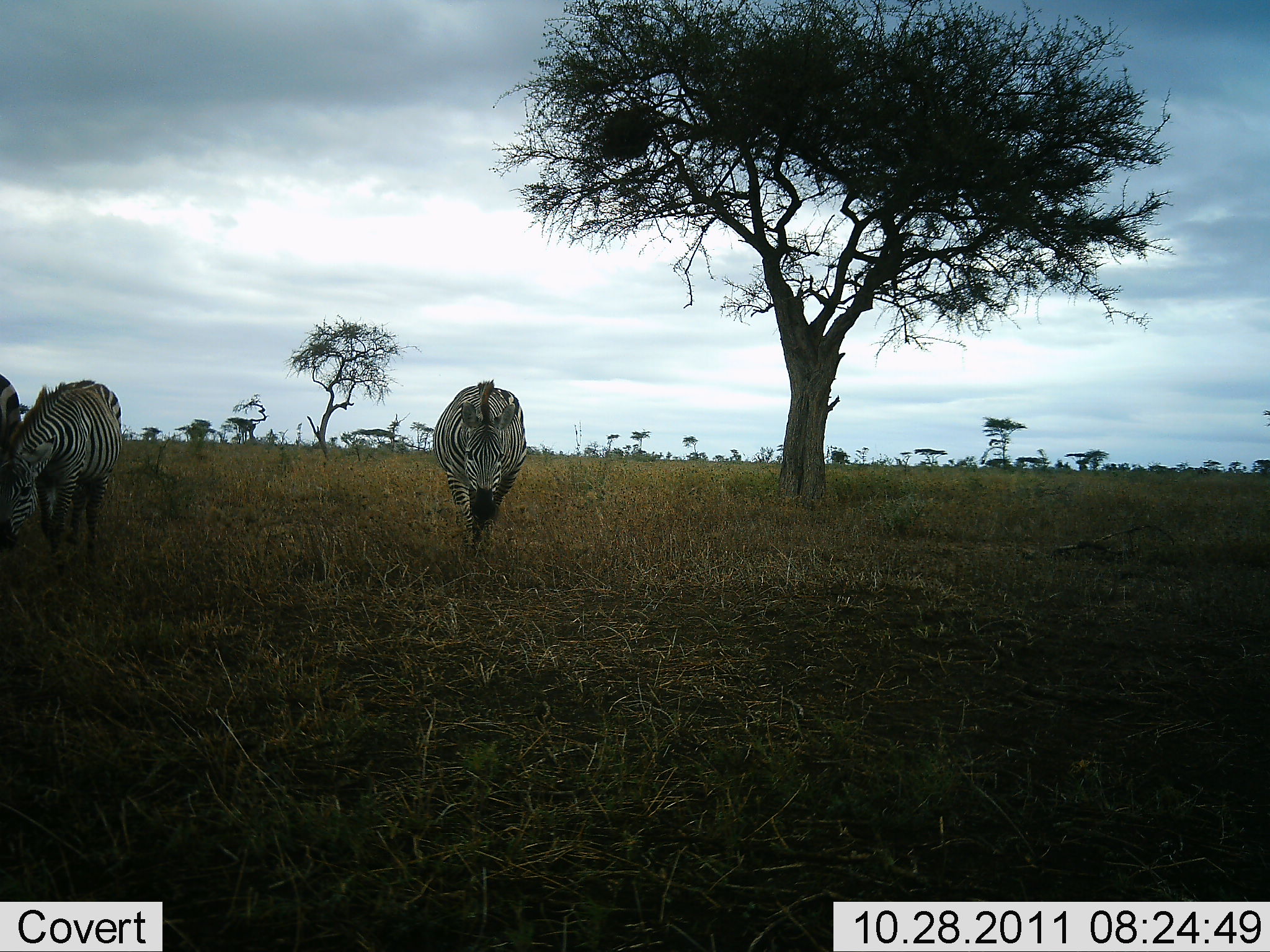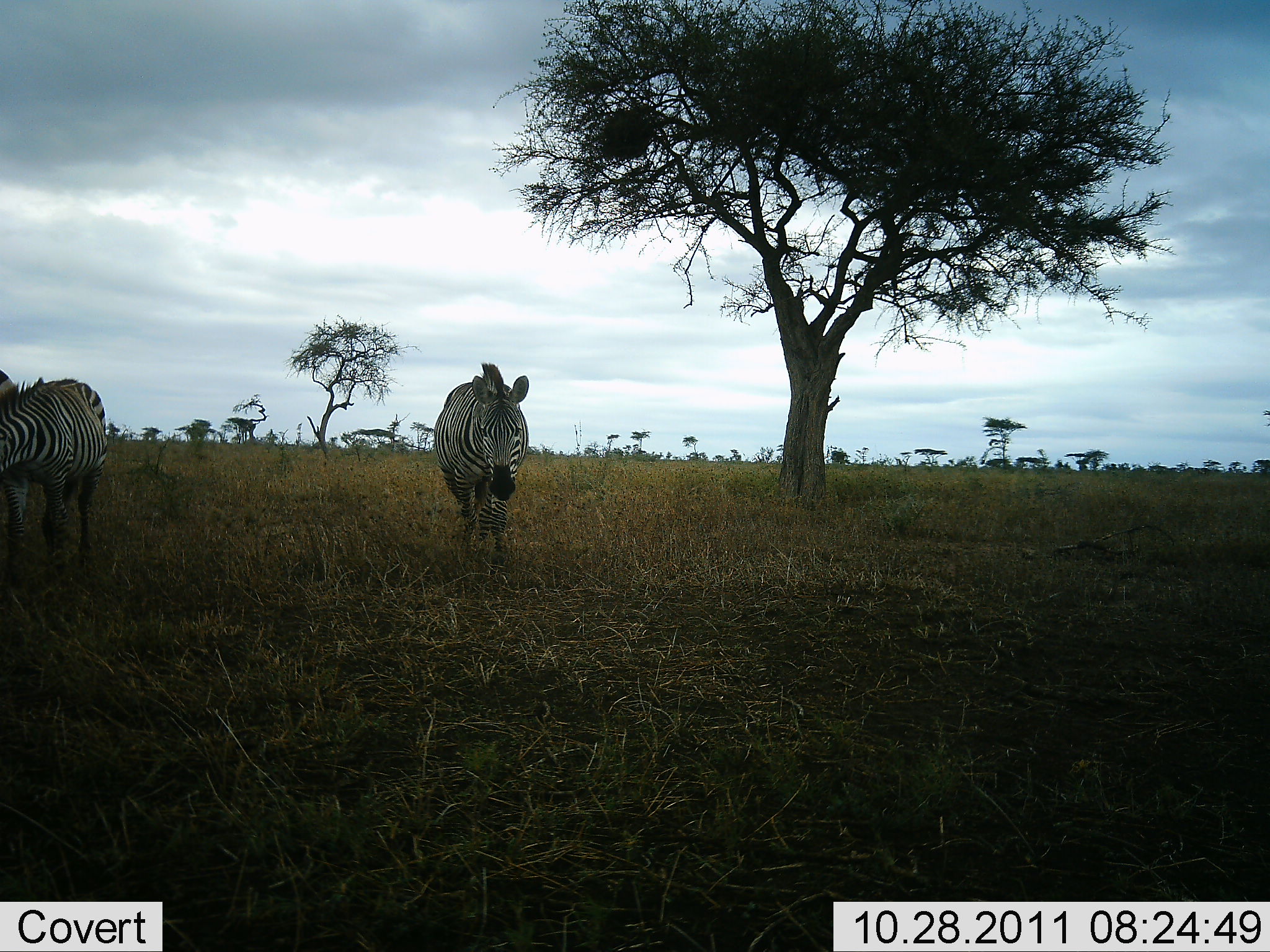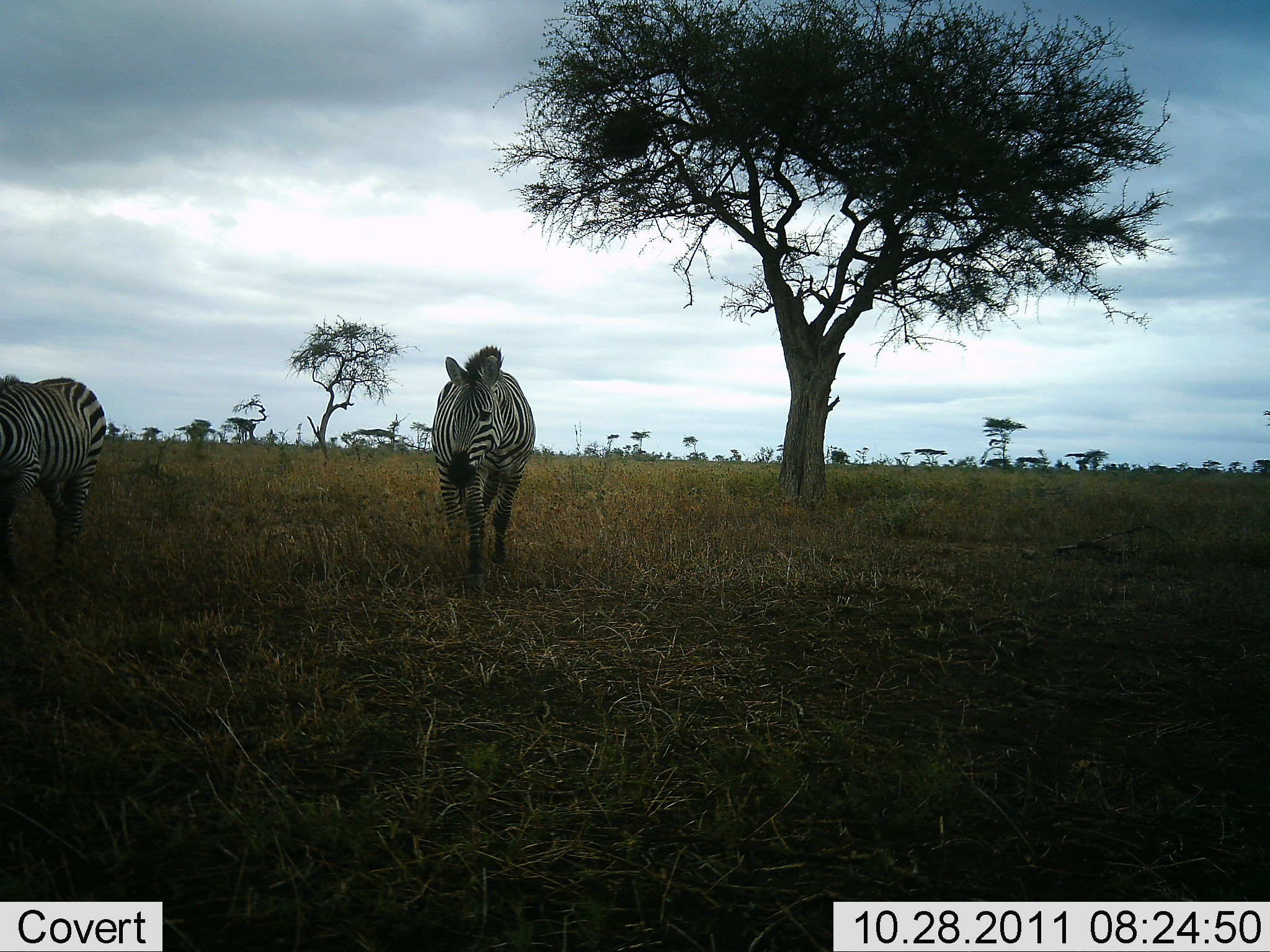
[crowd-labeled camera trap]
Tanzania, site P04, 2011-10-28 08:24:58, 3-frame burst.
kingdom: Animalia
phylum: Chordata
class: Mammalia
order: Perissodactyla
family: Equidae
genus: Equus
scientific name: Equus quagga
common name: plains zebra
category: zebra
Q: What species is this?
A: Zebra (plains zebra) (Equus quagga).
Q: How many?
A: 3.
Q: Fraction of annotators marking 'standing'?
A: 33%.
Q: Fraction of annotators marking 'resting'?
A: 0%.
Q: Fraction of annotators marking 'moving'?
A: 83%.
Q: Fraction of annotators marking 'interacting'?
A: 0%.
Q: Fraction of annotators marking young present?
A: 0%.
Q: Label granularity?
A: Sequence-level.